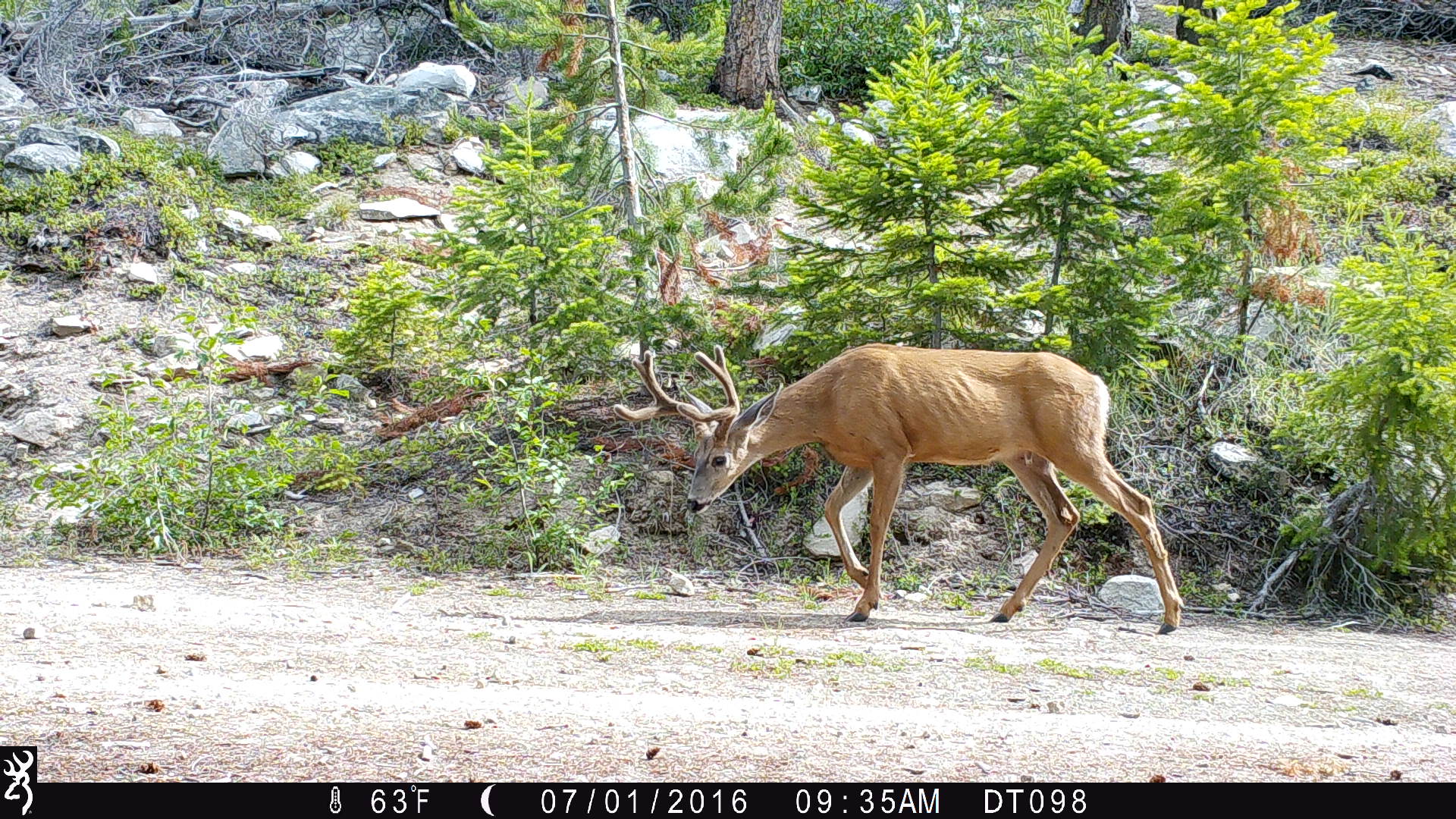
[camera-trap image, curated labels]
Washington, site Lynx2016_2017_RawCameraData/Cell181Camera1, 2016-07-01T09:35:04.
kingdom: Animalia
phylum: Chordata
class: Mammalia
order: Artiodactyla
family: Cervidae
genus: Odocoileus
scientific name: Odocoileus hemionus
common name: mule deer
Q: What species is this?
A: Odocoileus hemionus (mule deer).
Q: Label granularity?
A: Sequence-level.